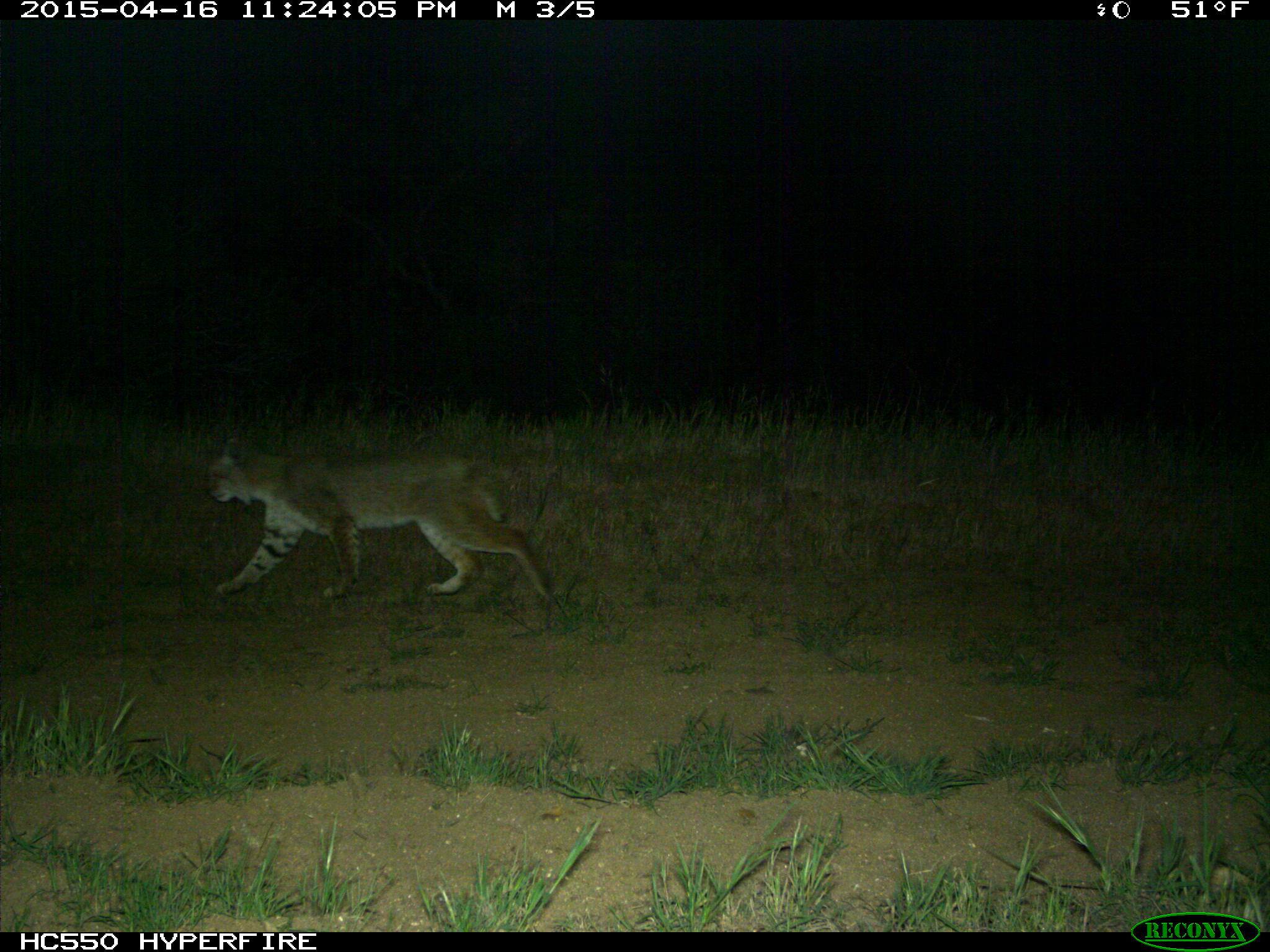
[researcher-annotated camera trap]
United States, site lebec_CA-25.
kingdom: Animalia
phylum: Chordata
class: Mammalia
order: Carnivora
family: Felidae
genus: Lynx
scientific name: Lynx rufus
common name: bobcat